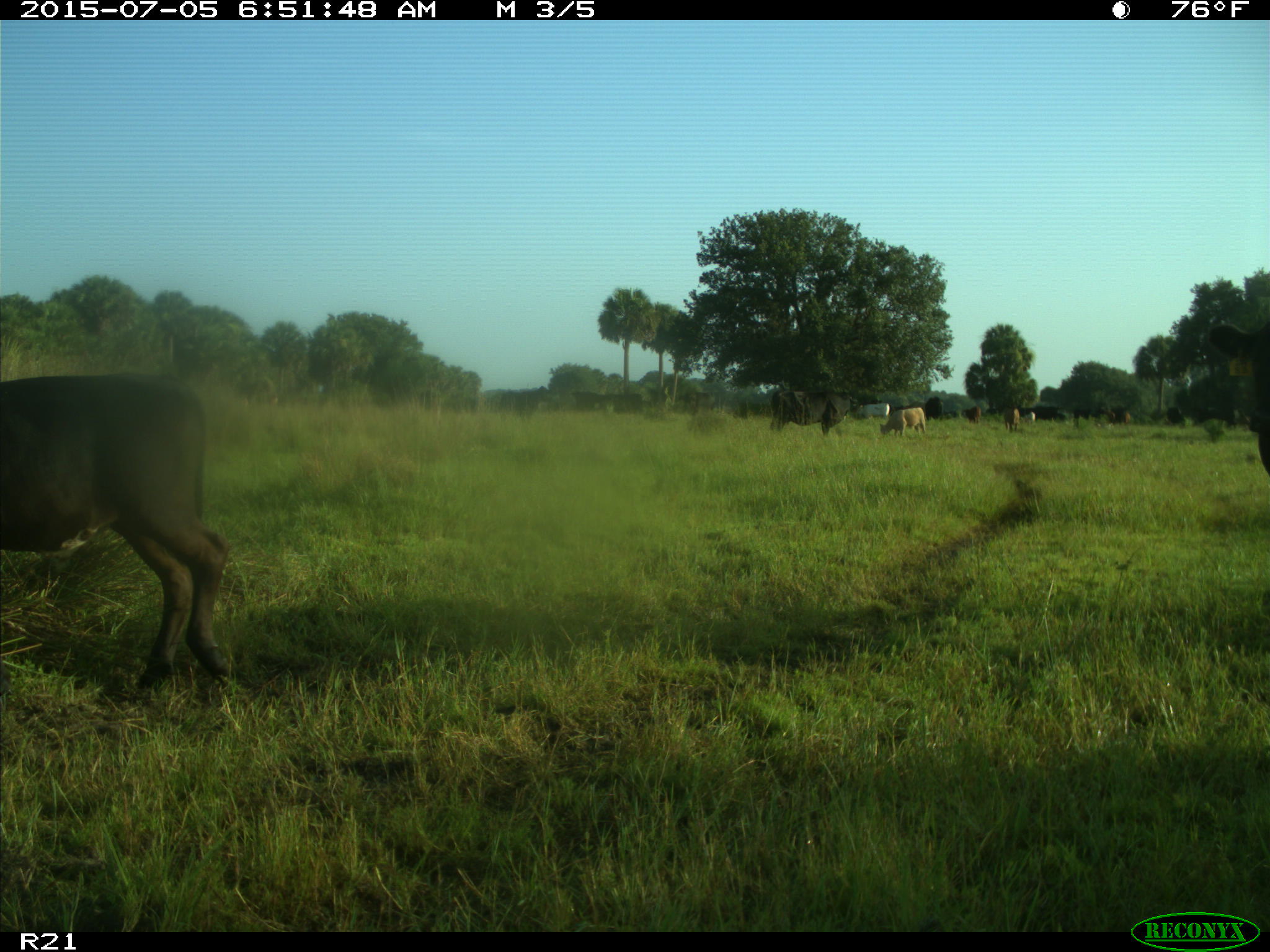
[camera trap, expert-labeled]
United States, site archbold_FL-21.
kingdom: Animalia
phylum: Chordata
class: Mammalia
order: Artiodactyla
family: Bovidae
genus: Bos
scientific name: Bos taurus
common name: domestic cow